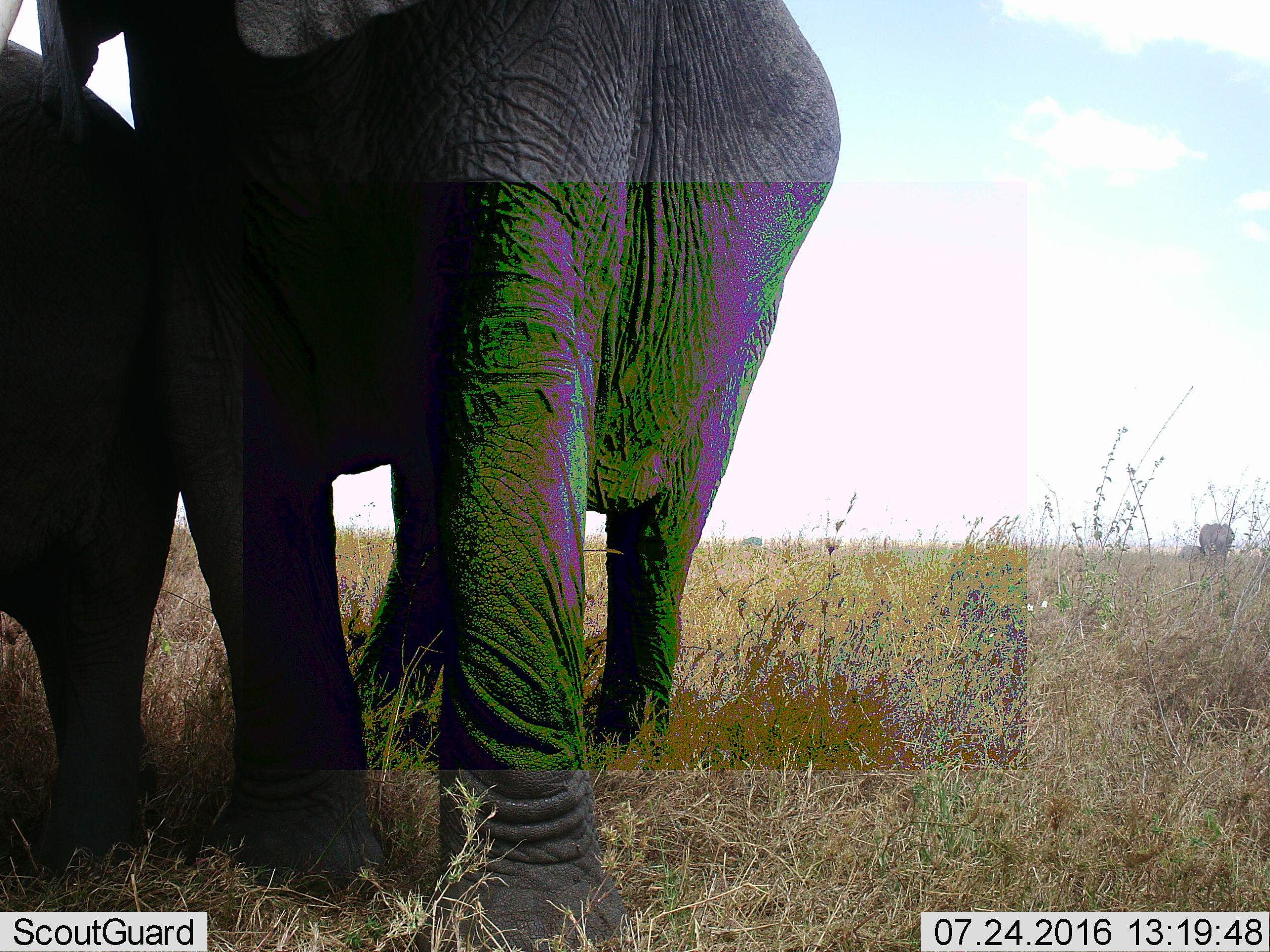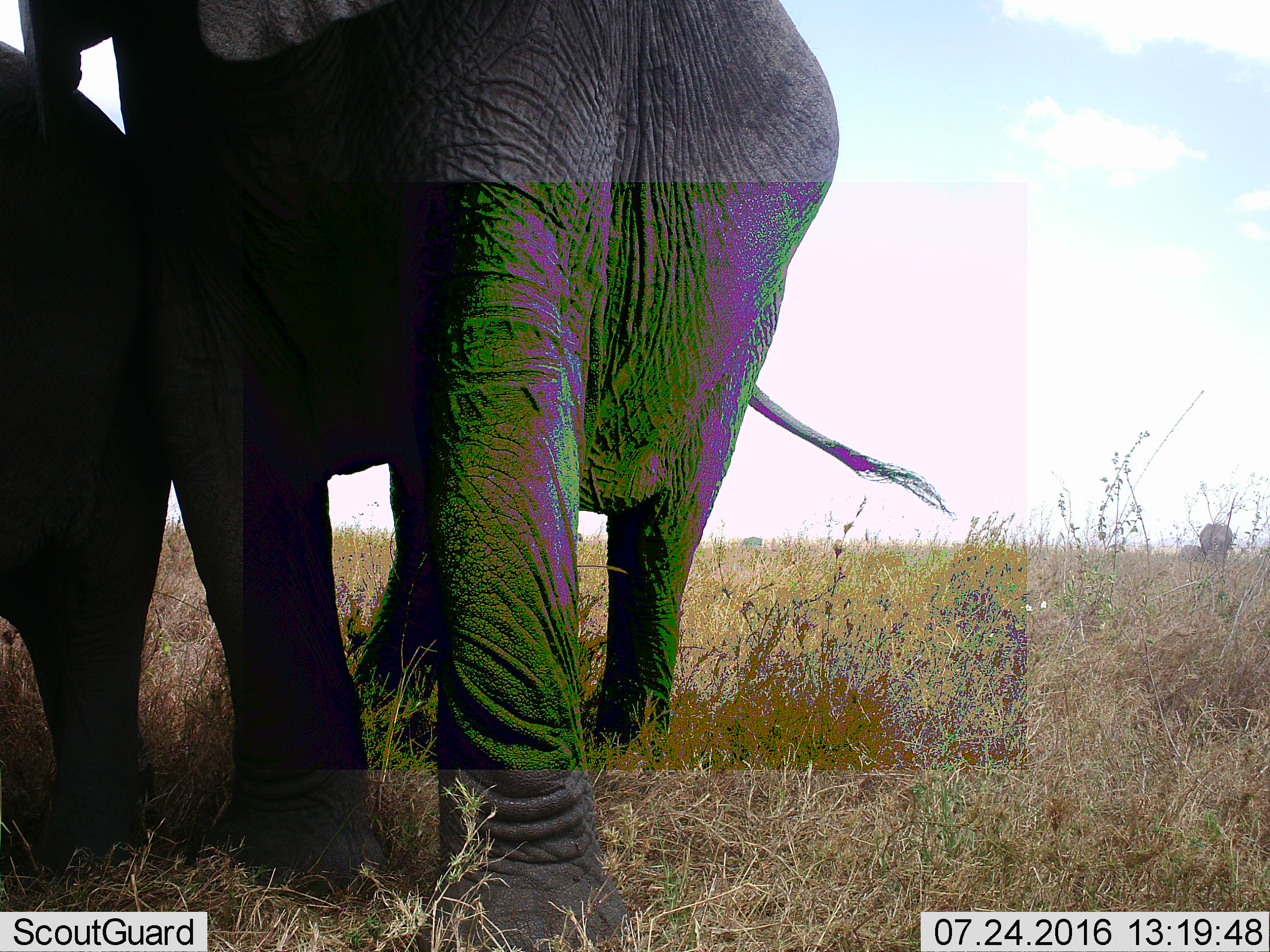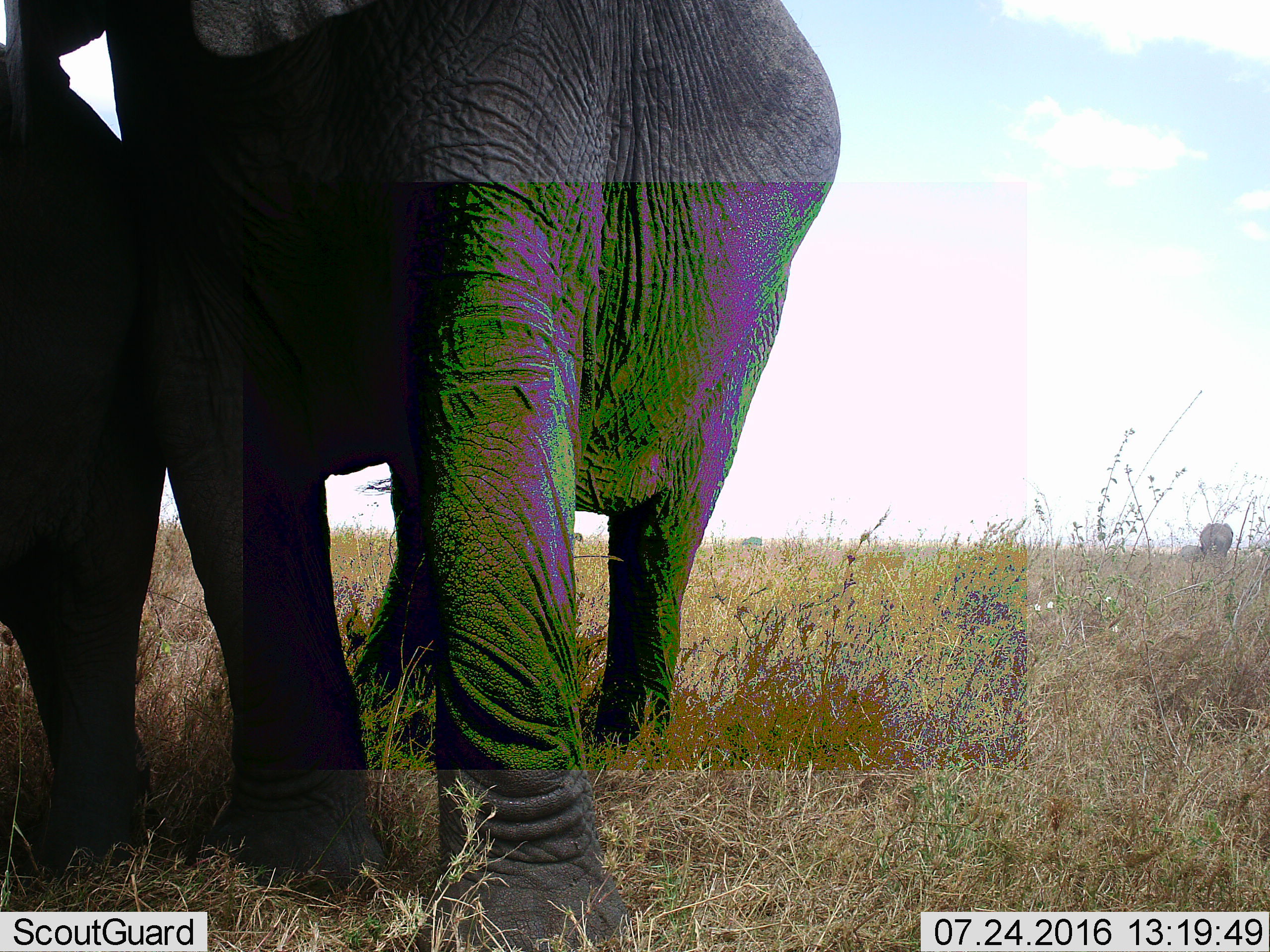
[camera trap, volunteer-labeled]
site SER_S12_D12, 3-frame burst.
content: unidentified animal